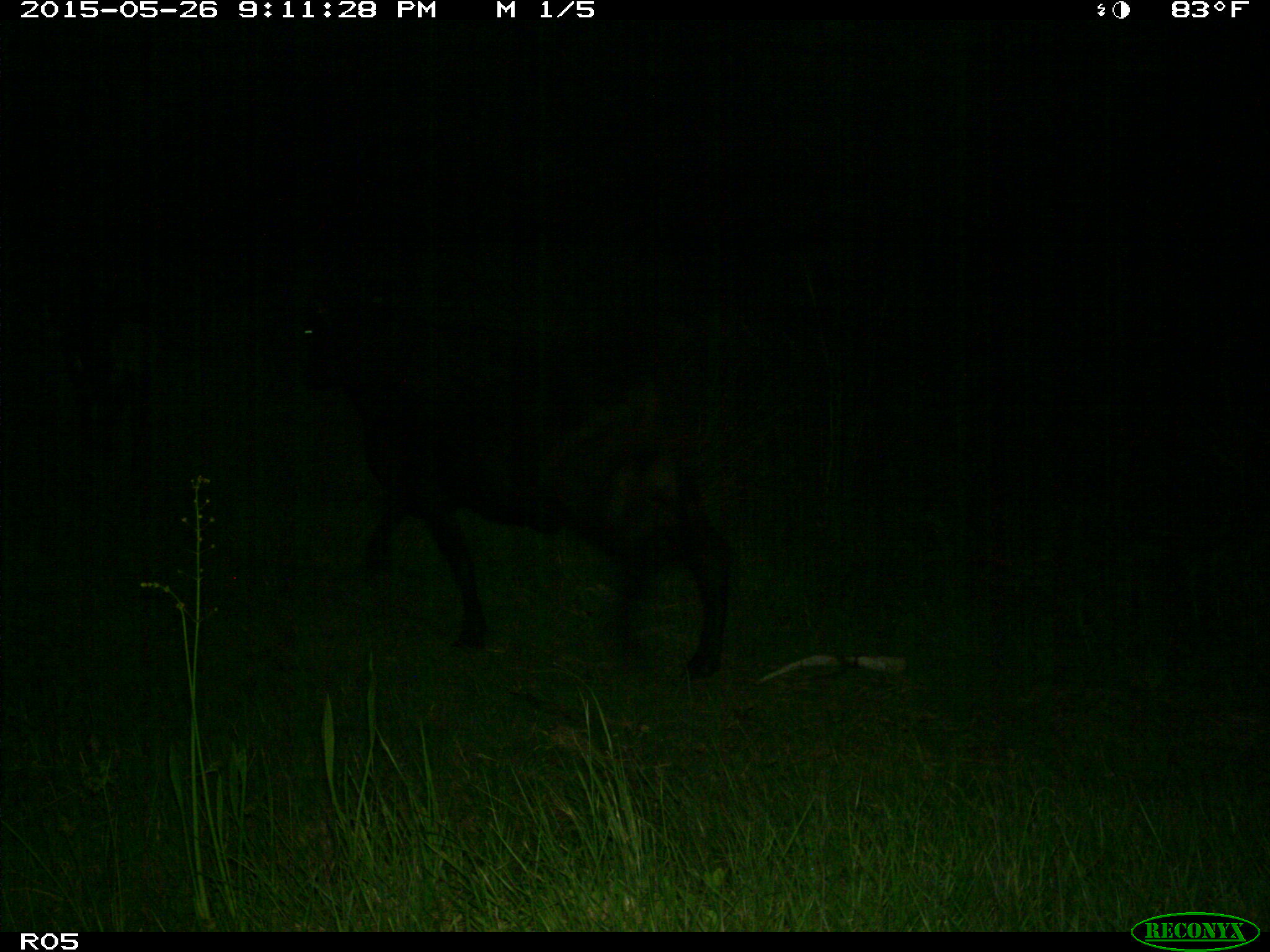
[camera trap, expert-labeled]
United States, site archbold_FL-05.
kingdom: Animalia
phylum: Chordata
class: Mammalia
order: Artiodactyla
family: Bovidae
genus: Bos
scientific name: Bos taurus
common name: domestic cow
Bos taurus (domestic cow).